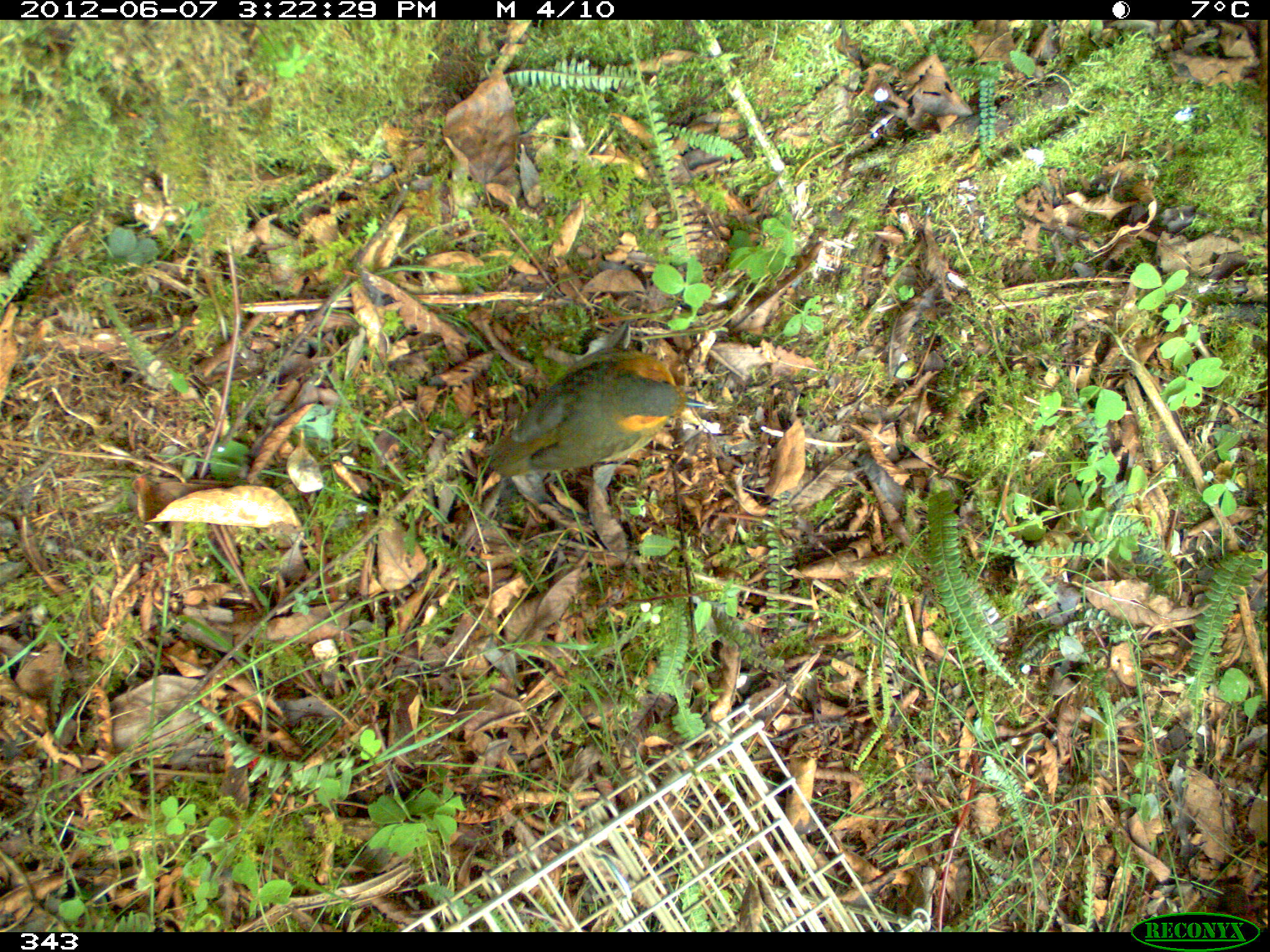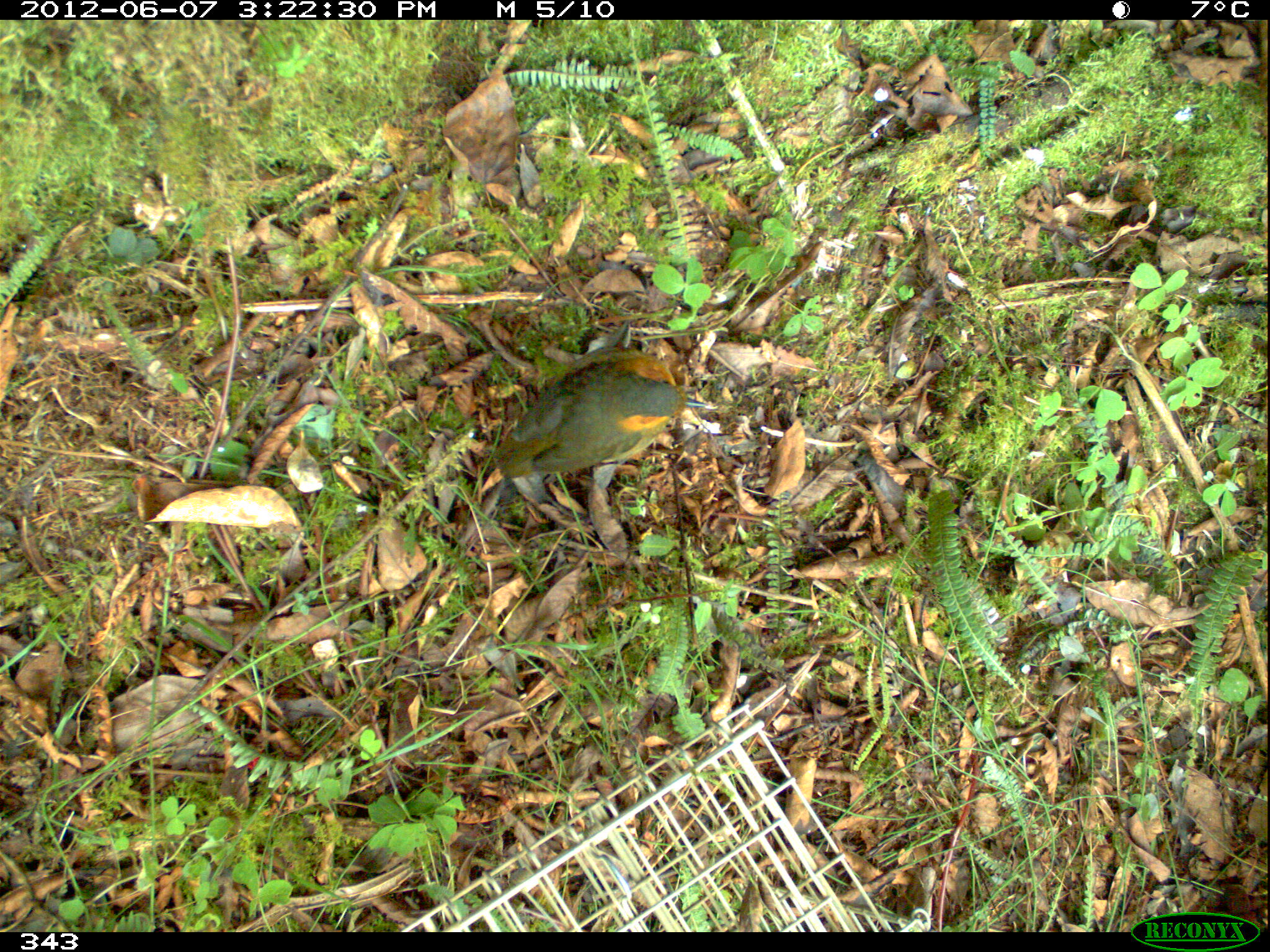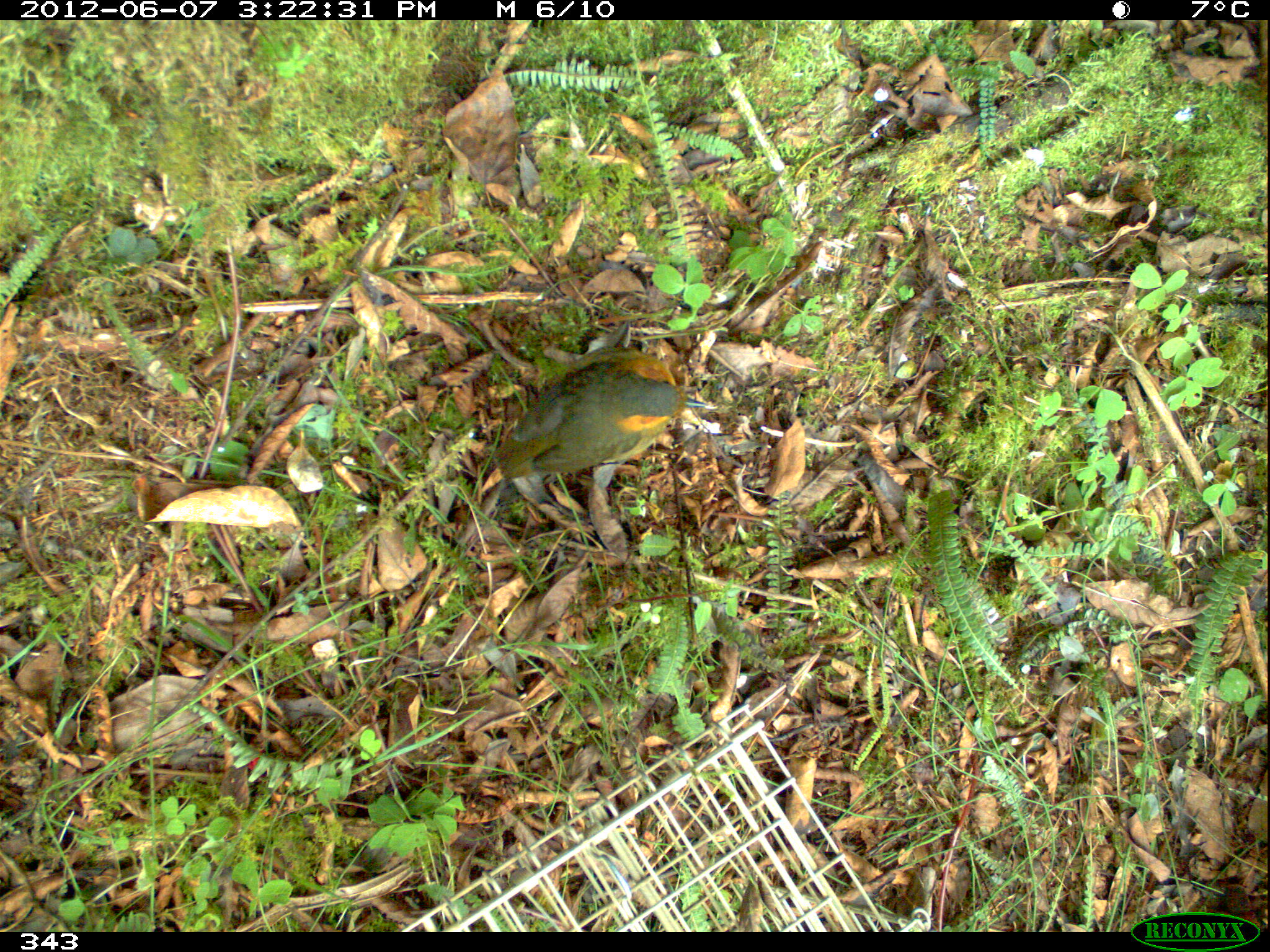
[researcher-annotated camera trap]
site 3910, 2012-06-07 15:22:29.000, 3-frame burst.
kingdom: Animalia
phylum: Chordata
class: Aves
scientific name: Aves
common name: bird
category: unknown bird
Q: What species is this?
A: Unknown bird (bird) (Aves).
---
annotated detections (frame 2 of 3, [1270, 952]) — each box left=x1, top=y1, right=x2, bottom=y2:
unknown bird: left=491, top=344, right=705, bottom=481